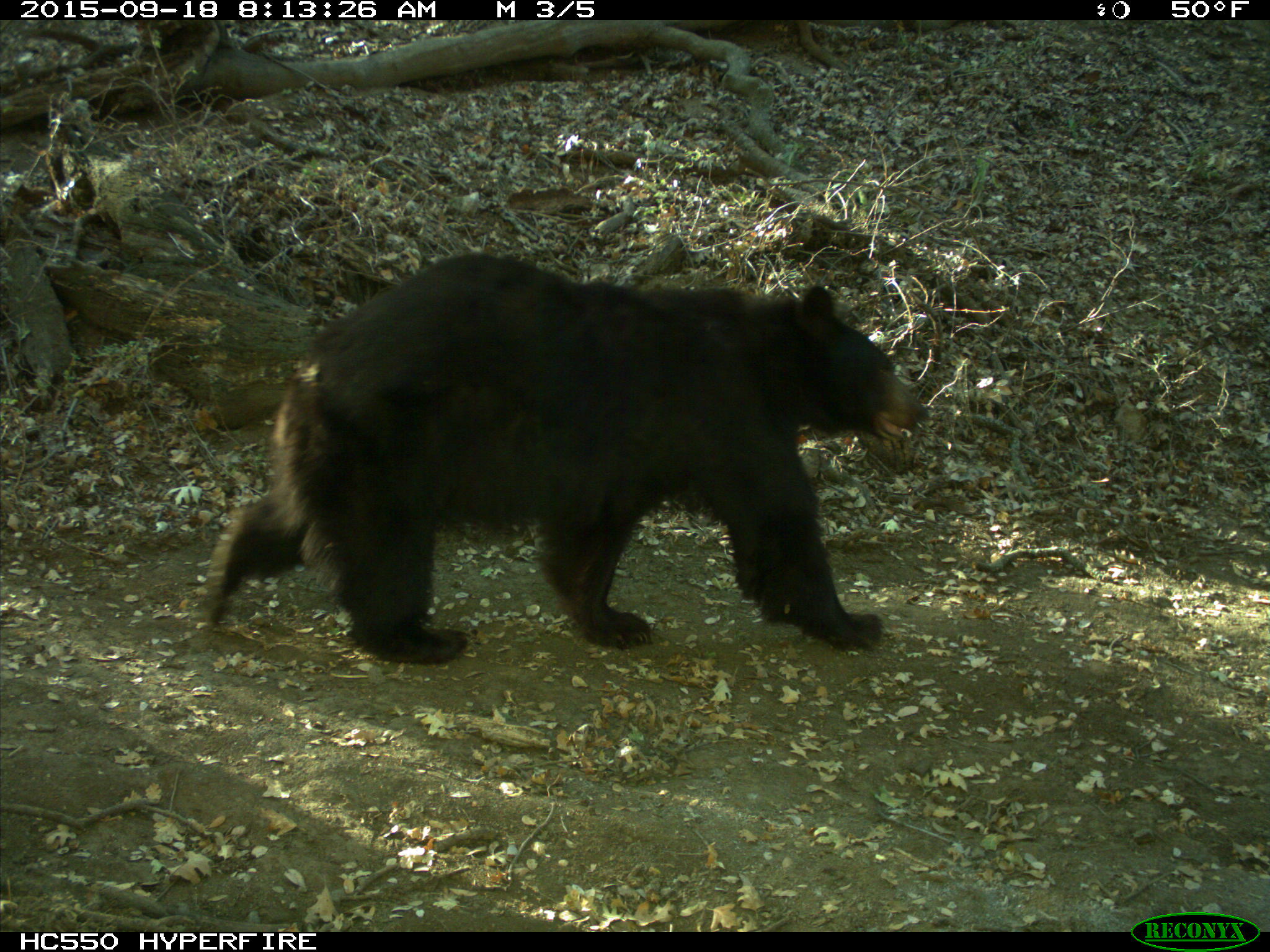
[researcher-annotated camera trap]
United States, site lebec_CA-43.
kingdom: Animalia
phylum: Chordata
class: Mammalia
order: Carnivora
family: Ursidae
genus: Ursus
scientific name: Ursus americanus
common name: american black bear